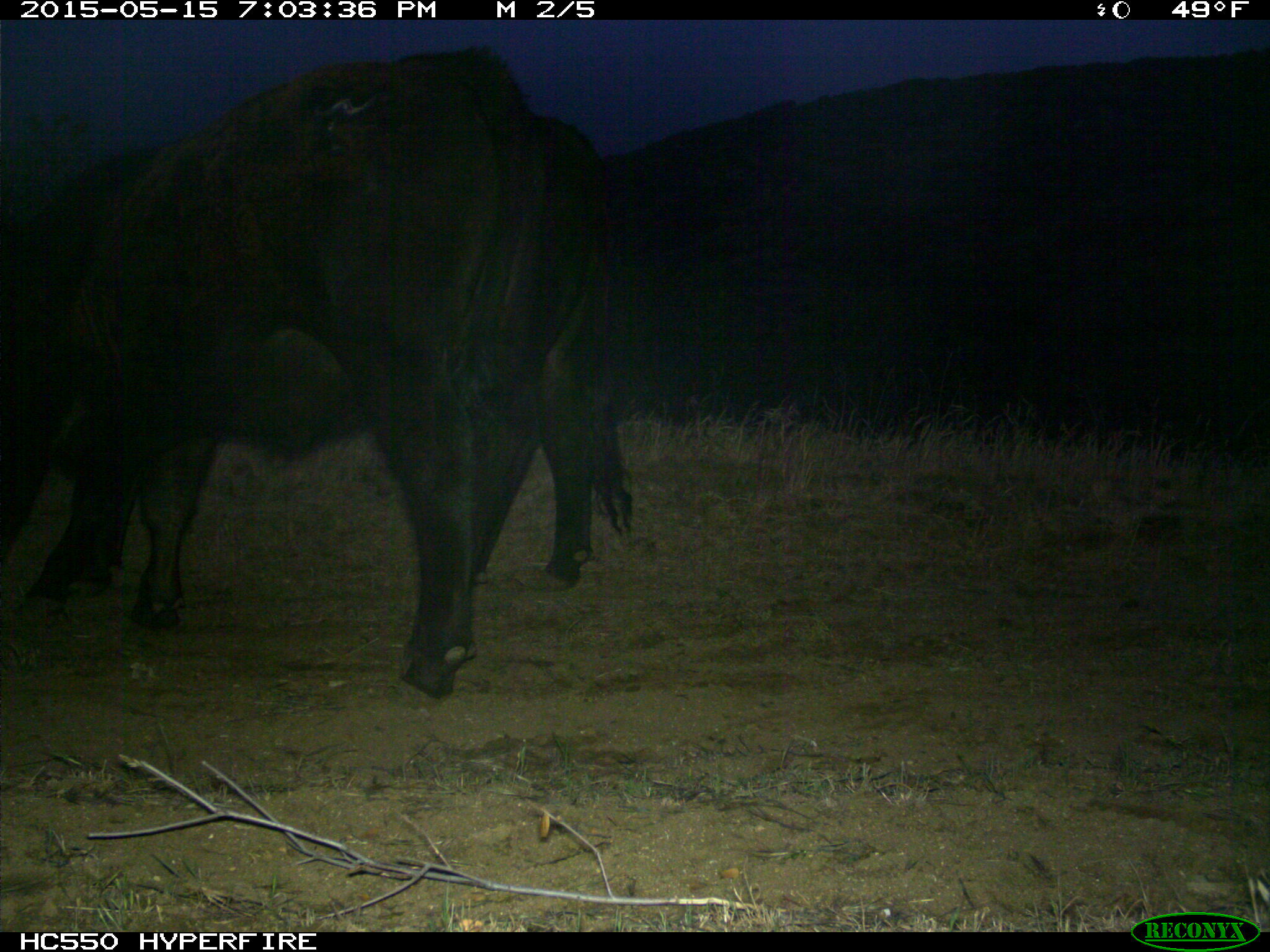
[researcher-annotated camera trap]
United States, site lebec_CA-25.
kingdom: Animalia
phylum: Chordata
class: Mammalia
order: Artiodactyla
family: Bovidae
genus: Bos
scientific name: Bos taurus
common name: domestic cow